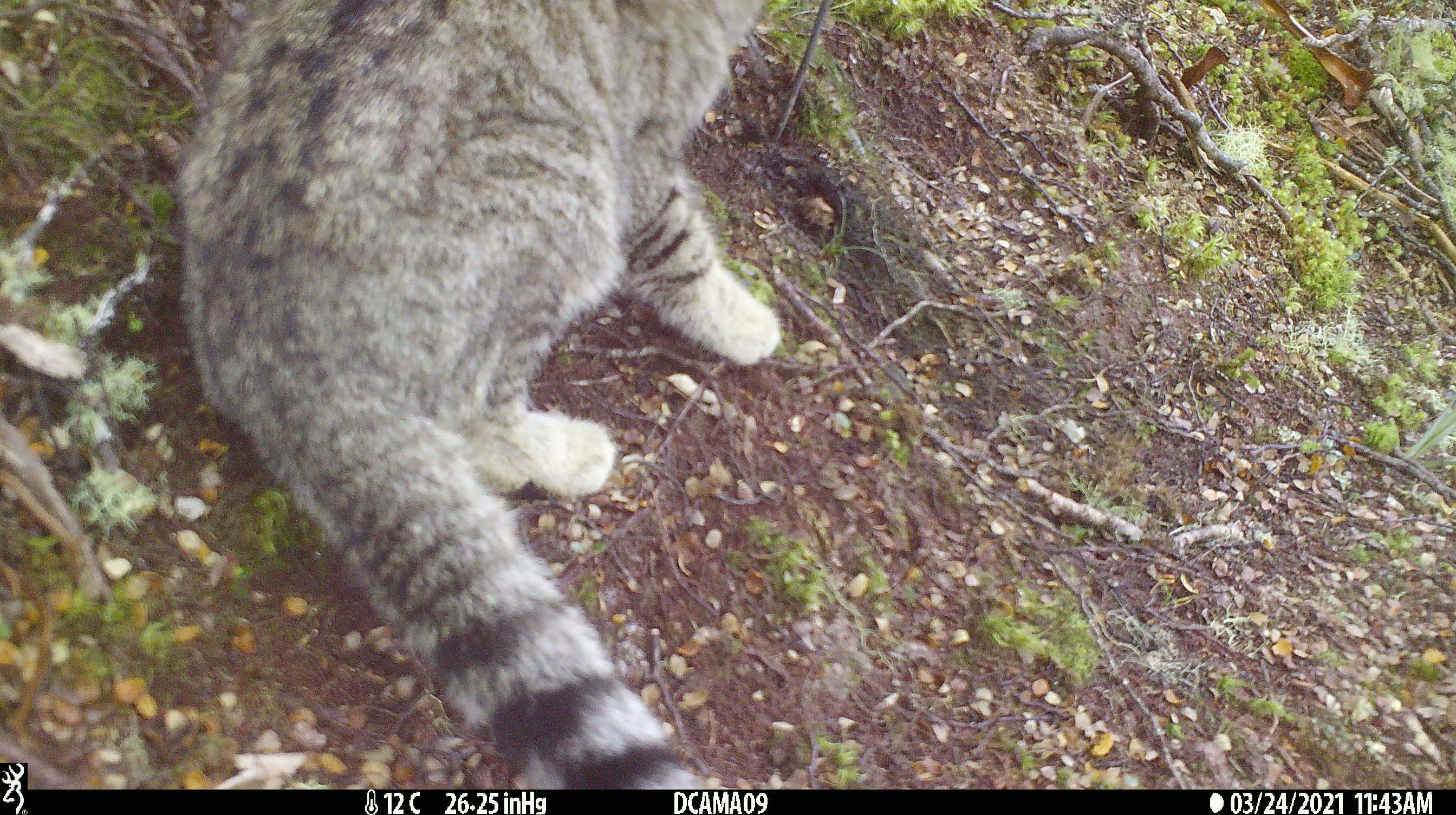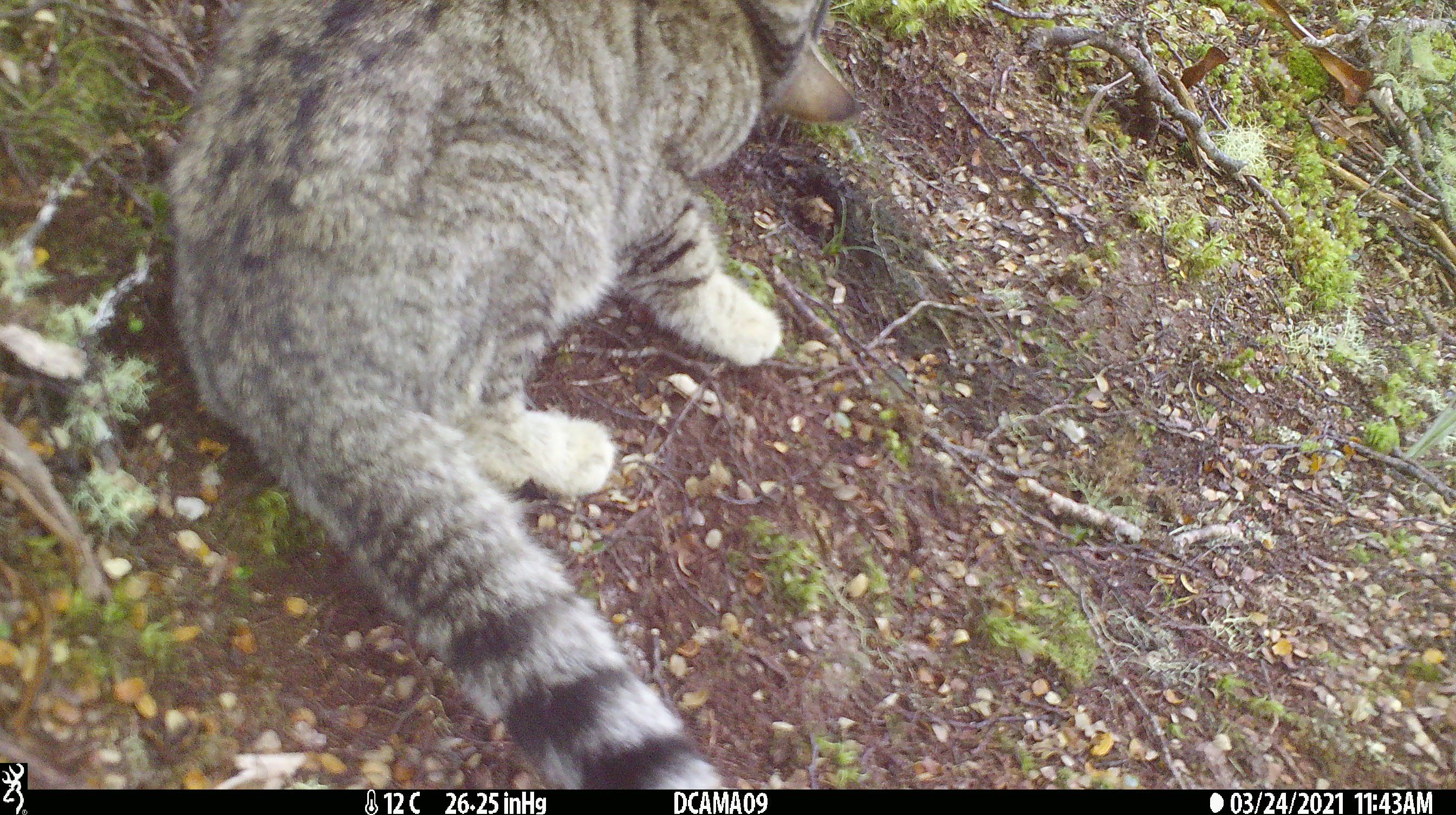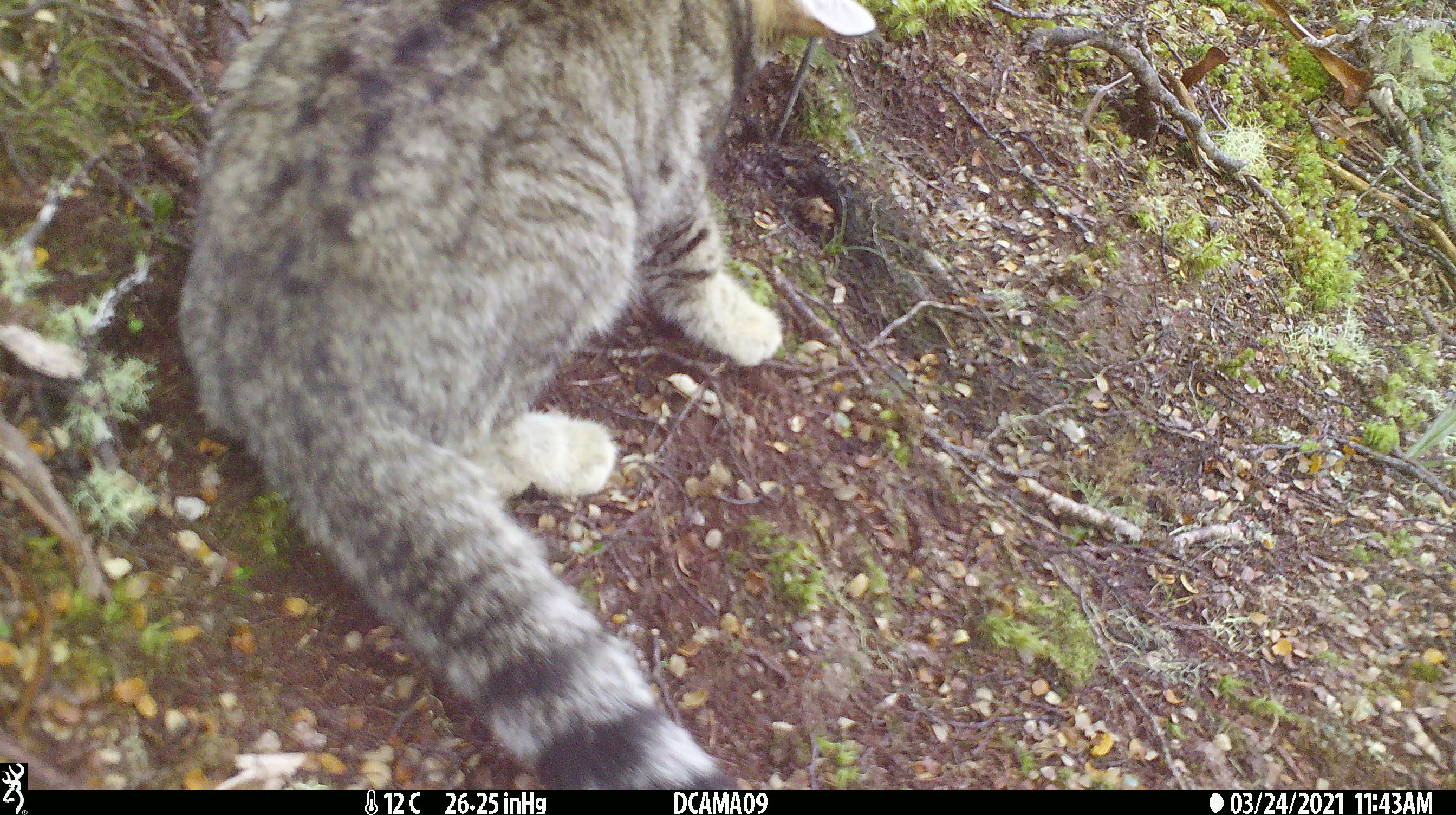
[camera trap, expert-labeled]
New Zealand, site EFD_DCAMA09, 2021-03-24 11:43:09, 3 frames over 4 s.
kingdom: Animalia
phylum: Chordata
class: Mammalia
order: Carnivora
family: Felidae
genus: Felis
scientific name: Felis catus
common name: domestic cat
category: cat